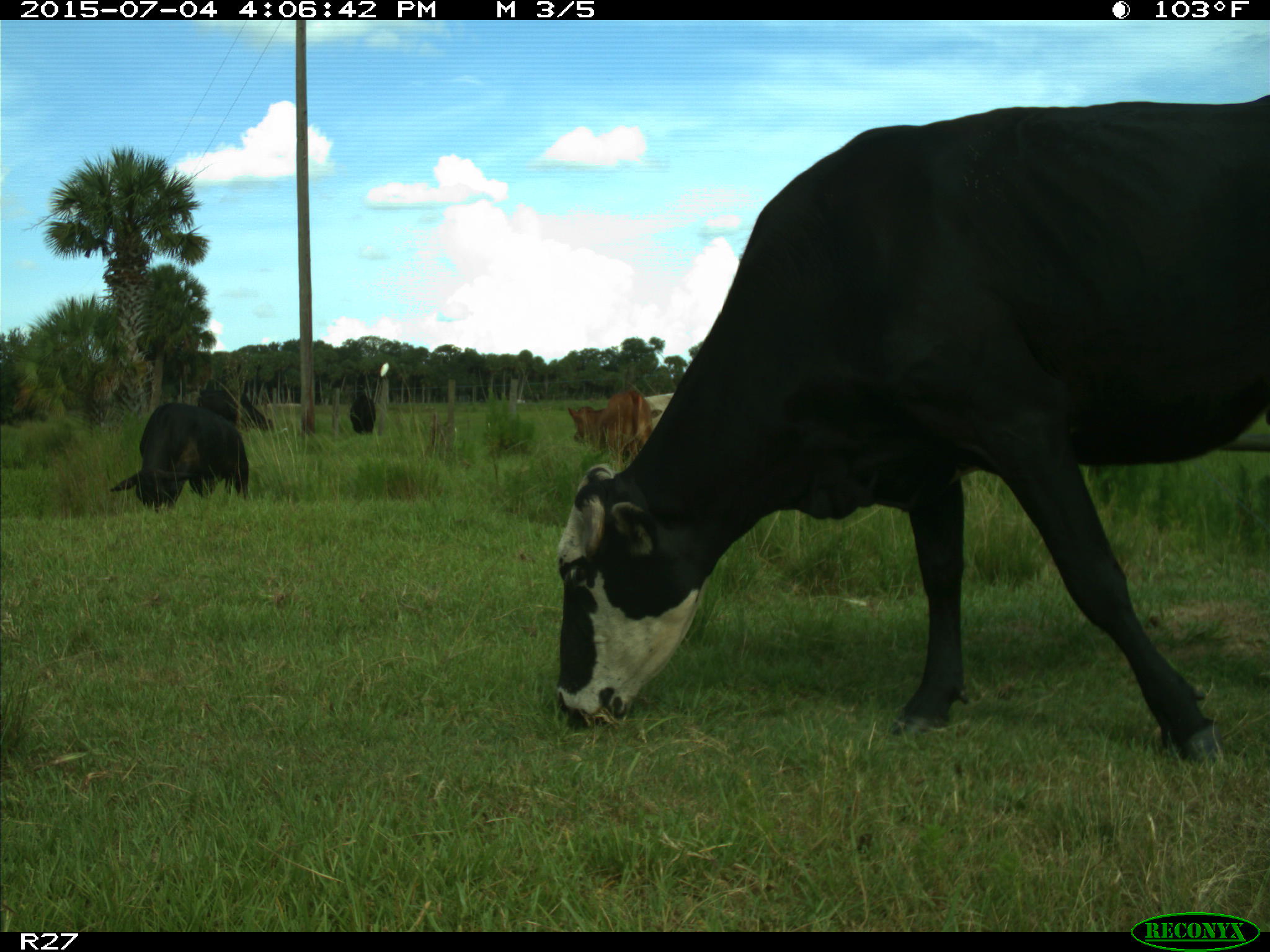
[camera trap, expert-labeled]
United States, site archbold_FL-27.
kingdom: Animalia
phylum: Chordata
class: Mammalia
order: Artiodactyla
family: Bovidae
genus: Bos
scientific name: Bos taurus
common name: domestic cow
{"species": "Bos taurus (domestic cow)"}